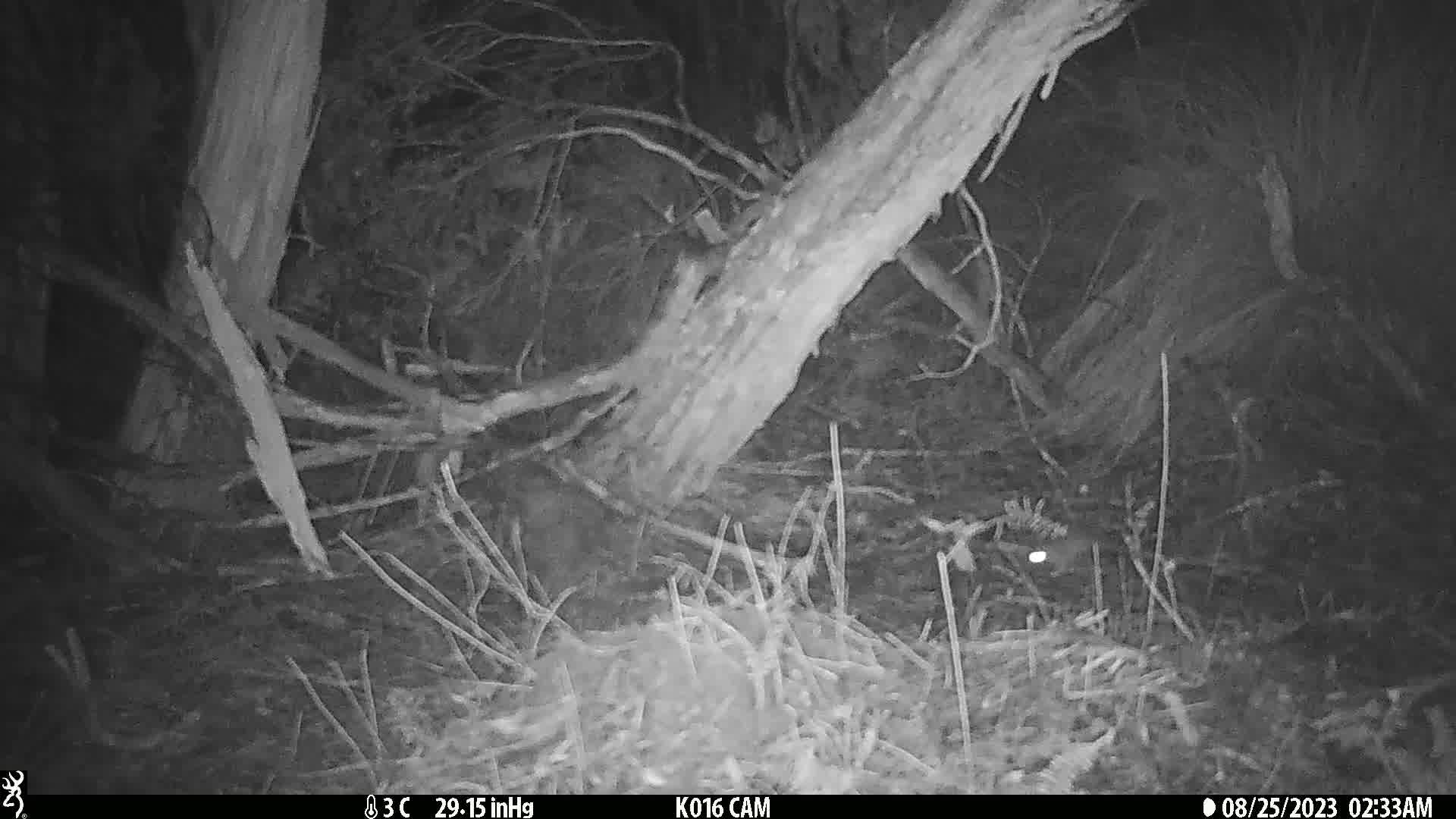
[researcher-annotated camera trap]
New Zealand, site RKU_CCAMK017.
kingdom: Animalia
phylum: Chordata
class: Mammalia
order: Rodentia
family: Muridae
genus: Rattus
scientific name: Rattus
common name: rat